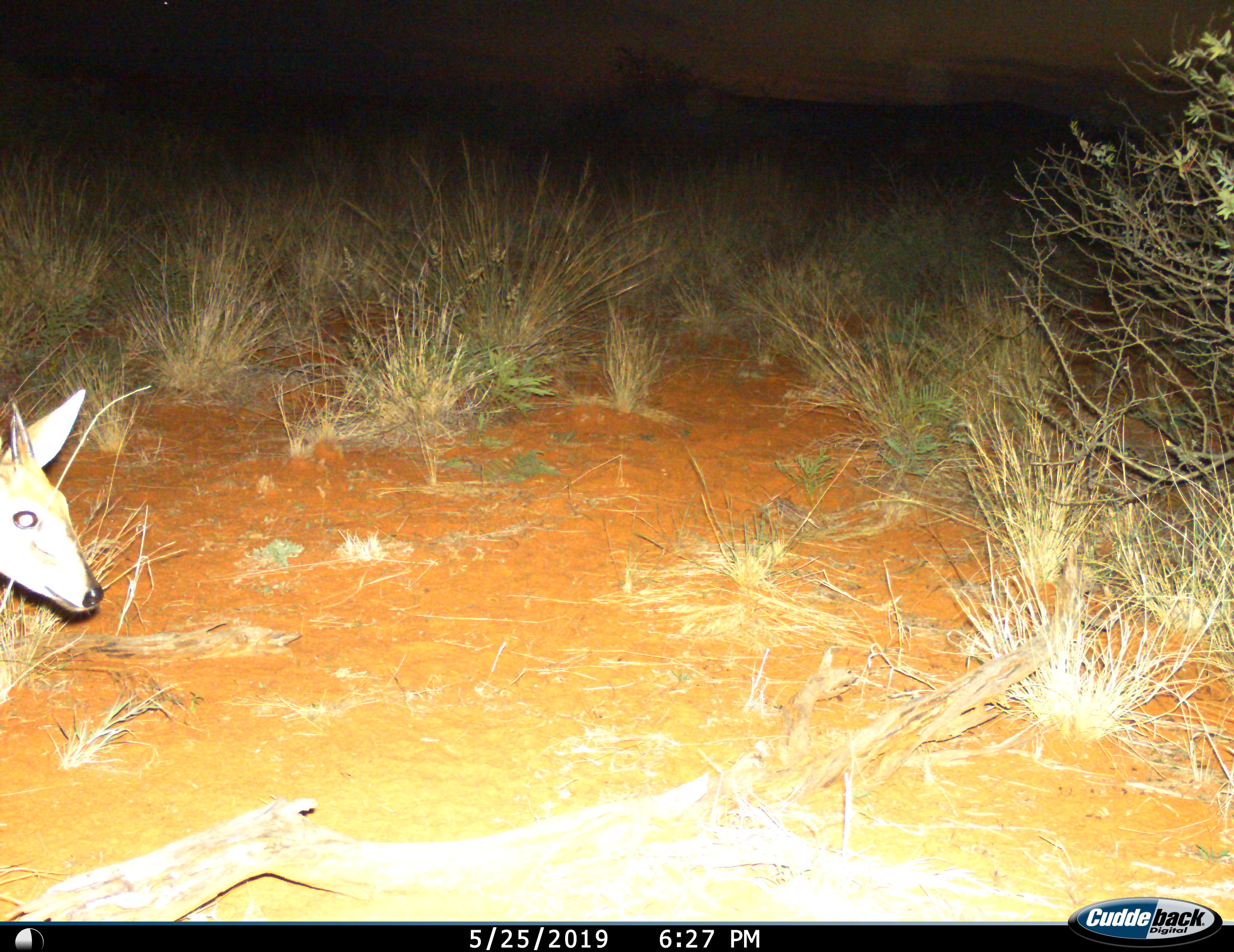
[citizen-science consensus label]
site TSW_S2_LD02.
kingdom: Animalia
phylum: Chordata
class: Mammalia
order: Artiodactyla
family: Bovidae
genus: Sylvicapra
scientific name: Sylvicapra grimmia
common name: common duiker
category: duikercommongrey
Duikercommongrey (common duiker) (Sylvicapra grimmia), count 1. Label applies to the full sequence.